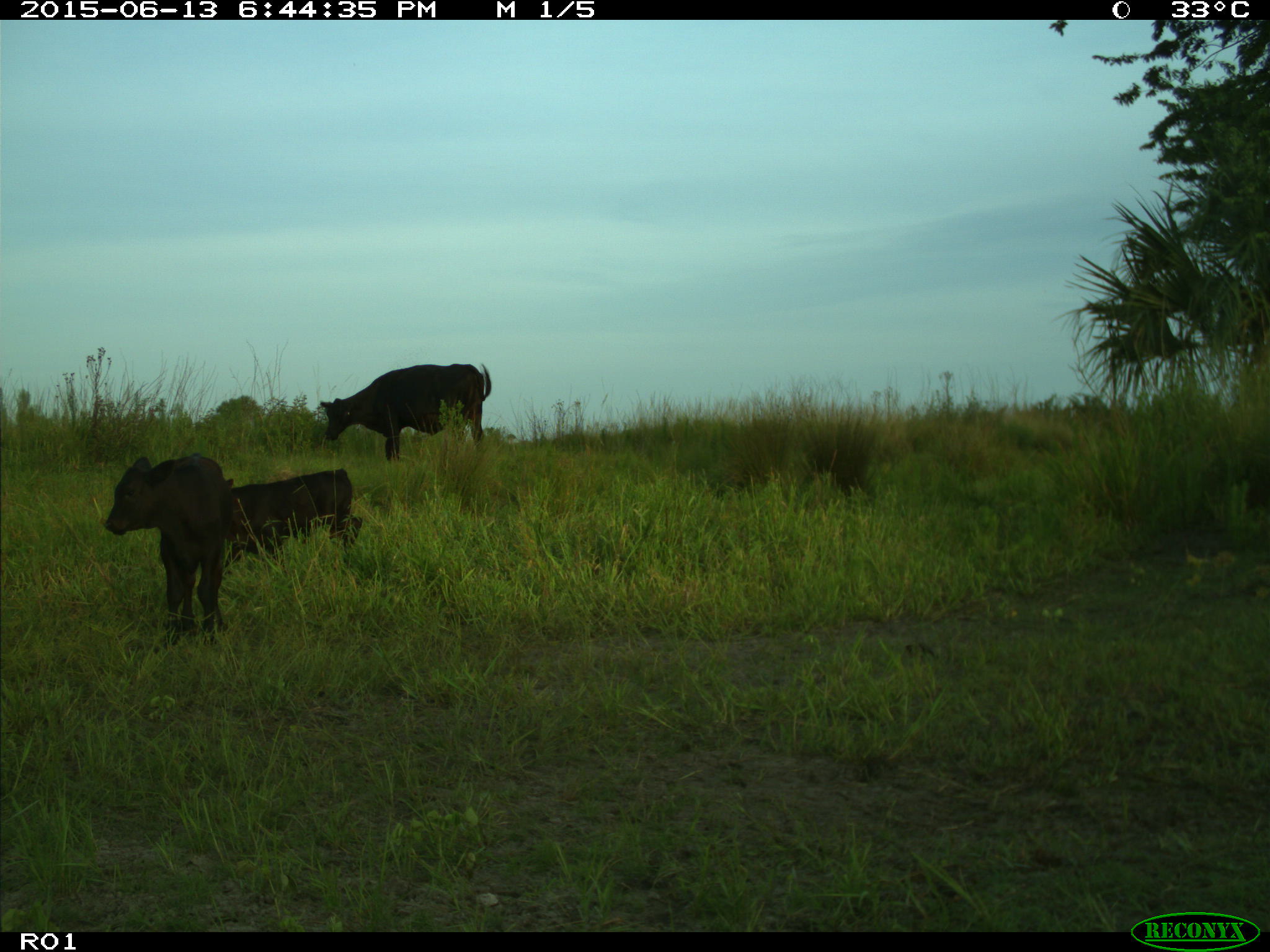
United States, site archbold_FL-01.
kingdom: Animalia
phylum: Chordata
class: Mammalia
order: Artiodactyla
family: Bovidae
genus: Bos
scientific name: Bos taurus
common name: domestic cow